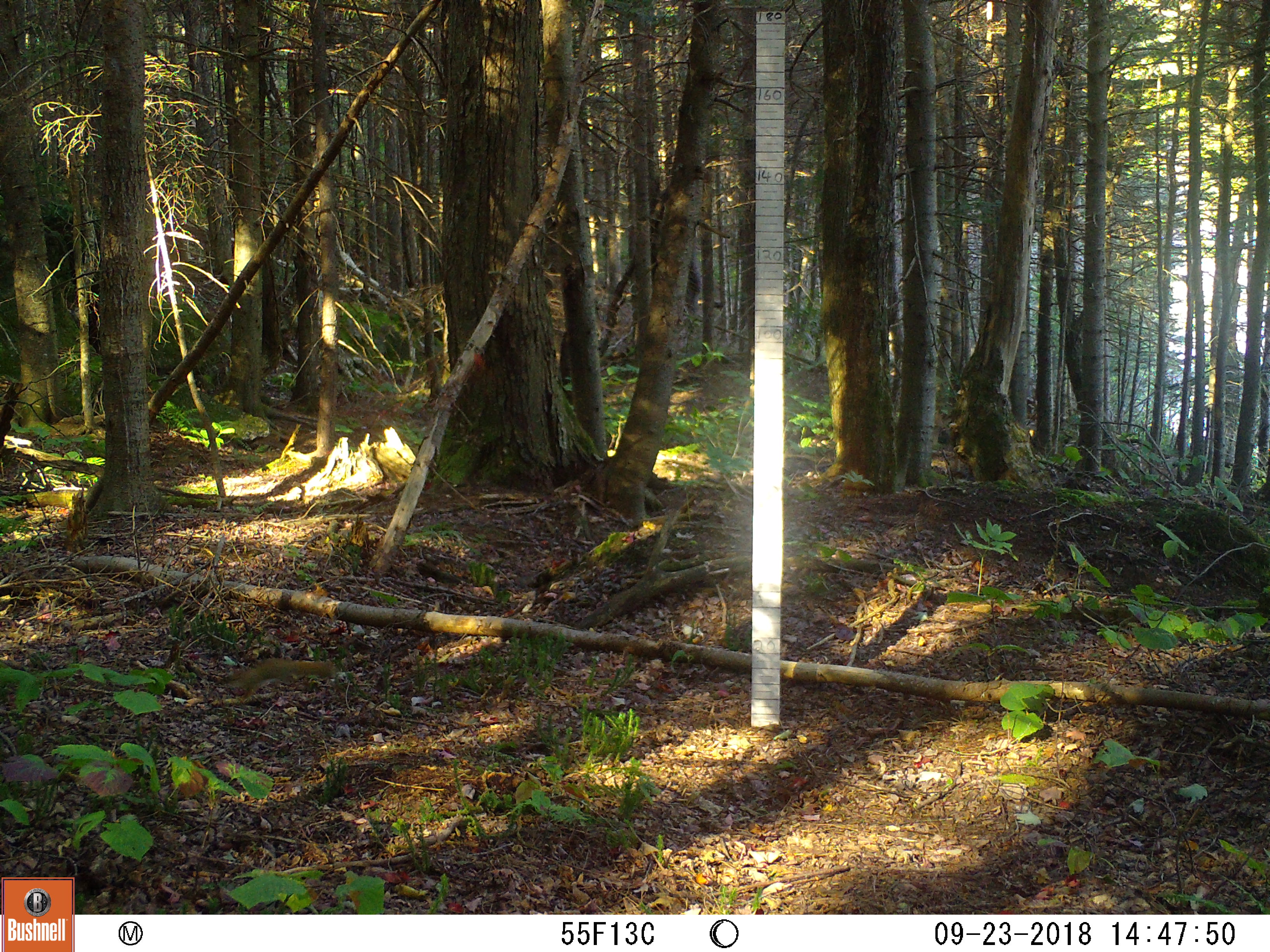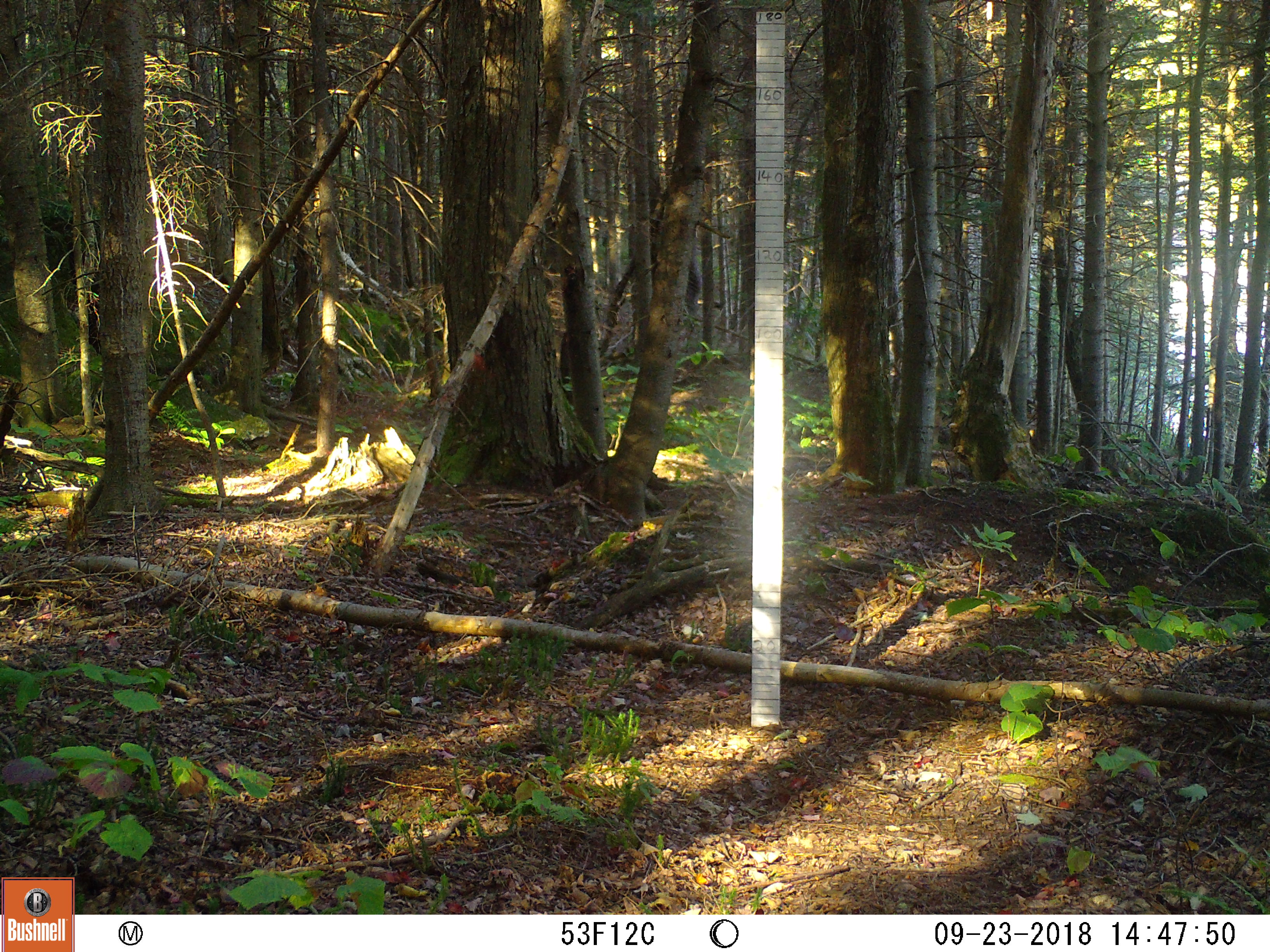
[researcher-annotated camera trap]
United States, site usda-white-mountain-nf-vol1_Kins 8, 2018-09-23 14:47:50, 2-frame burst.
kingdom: Animalia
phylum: Chordata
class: Mammalia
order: Rodentia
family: Sciuridae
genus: Tamiasciurus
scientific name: Tamiasciurus hudsonicus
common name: red squirrel